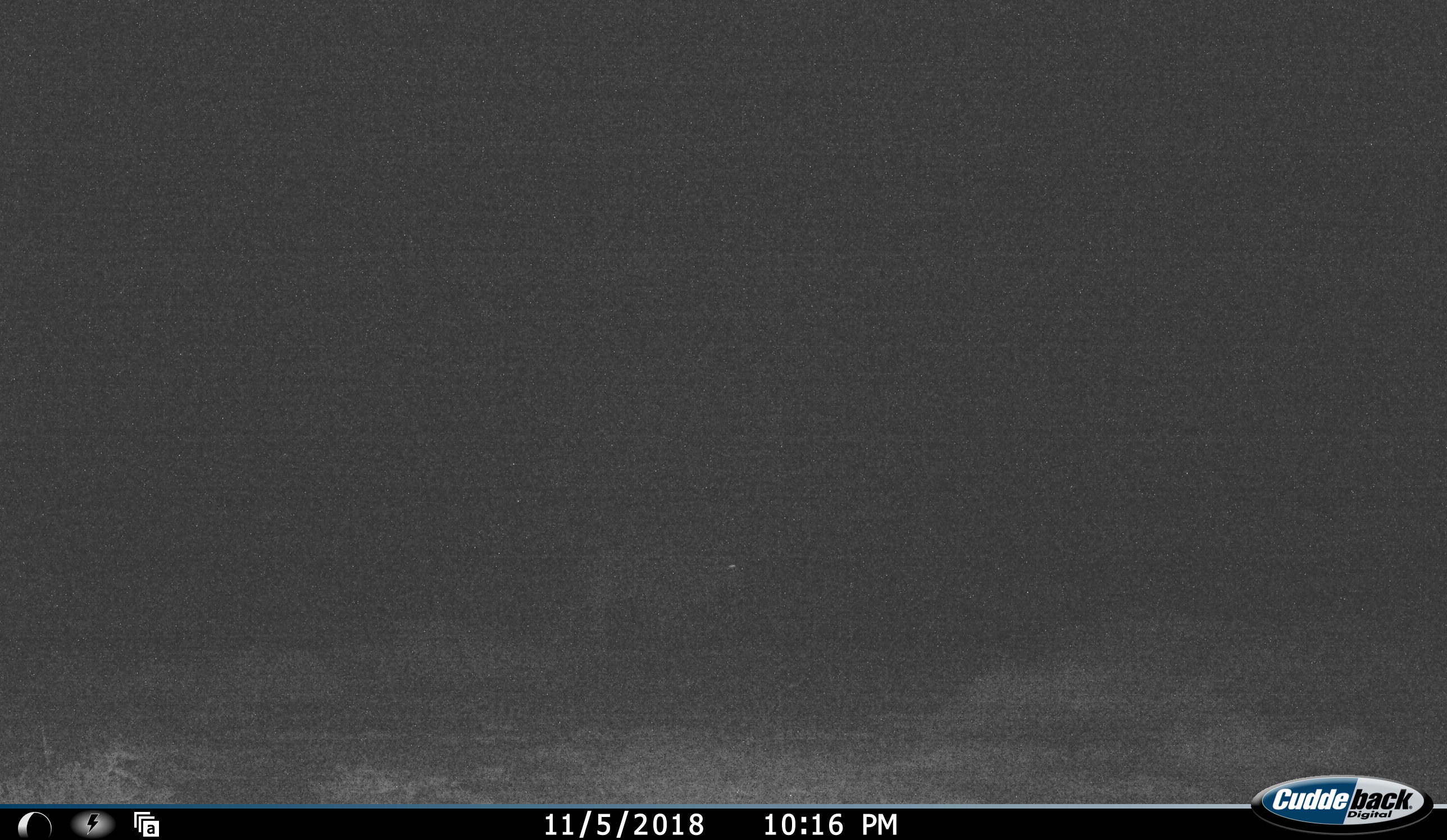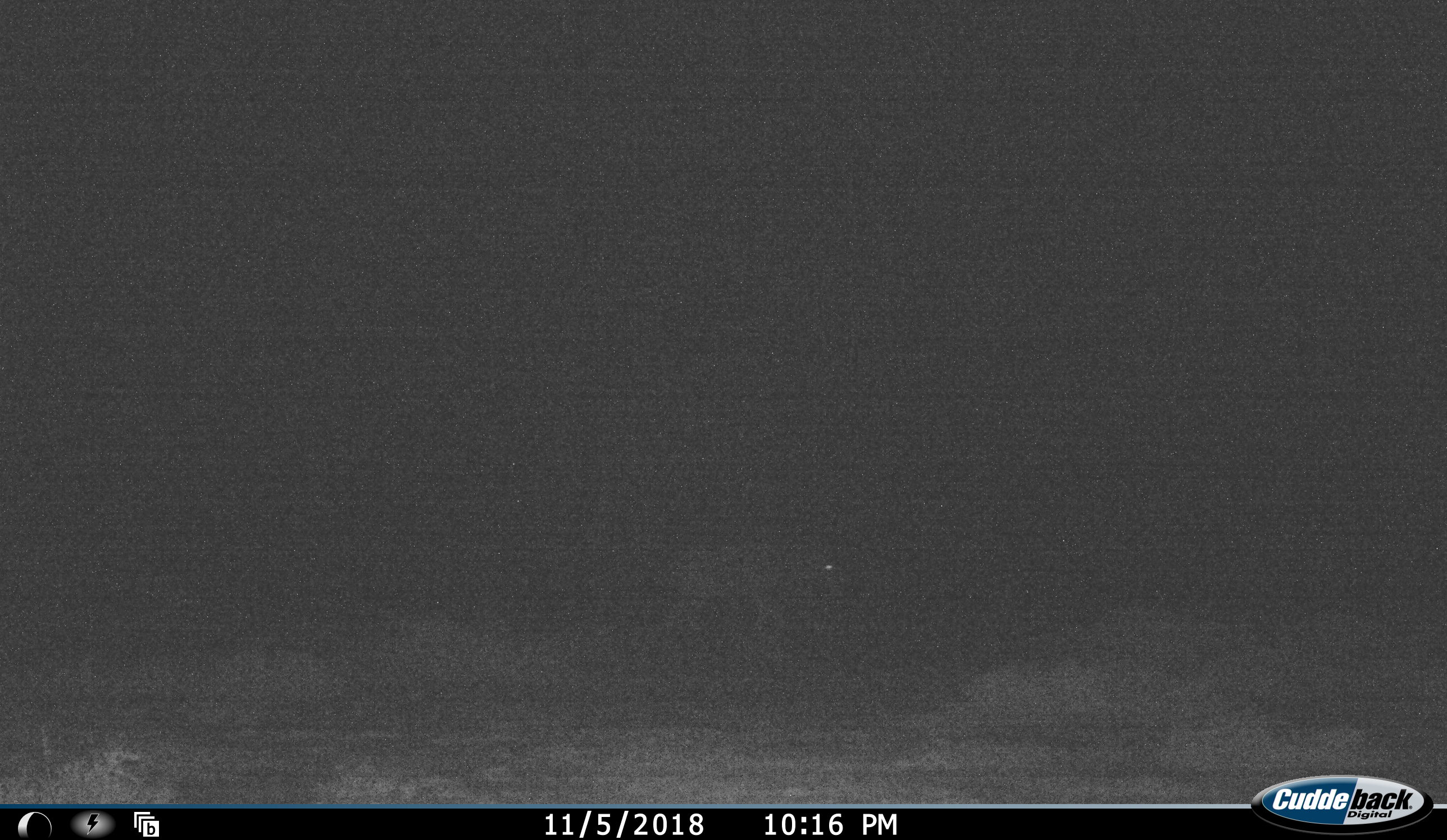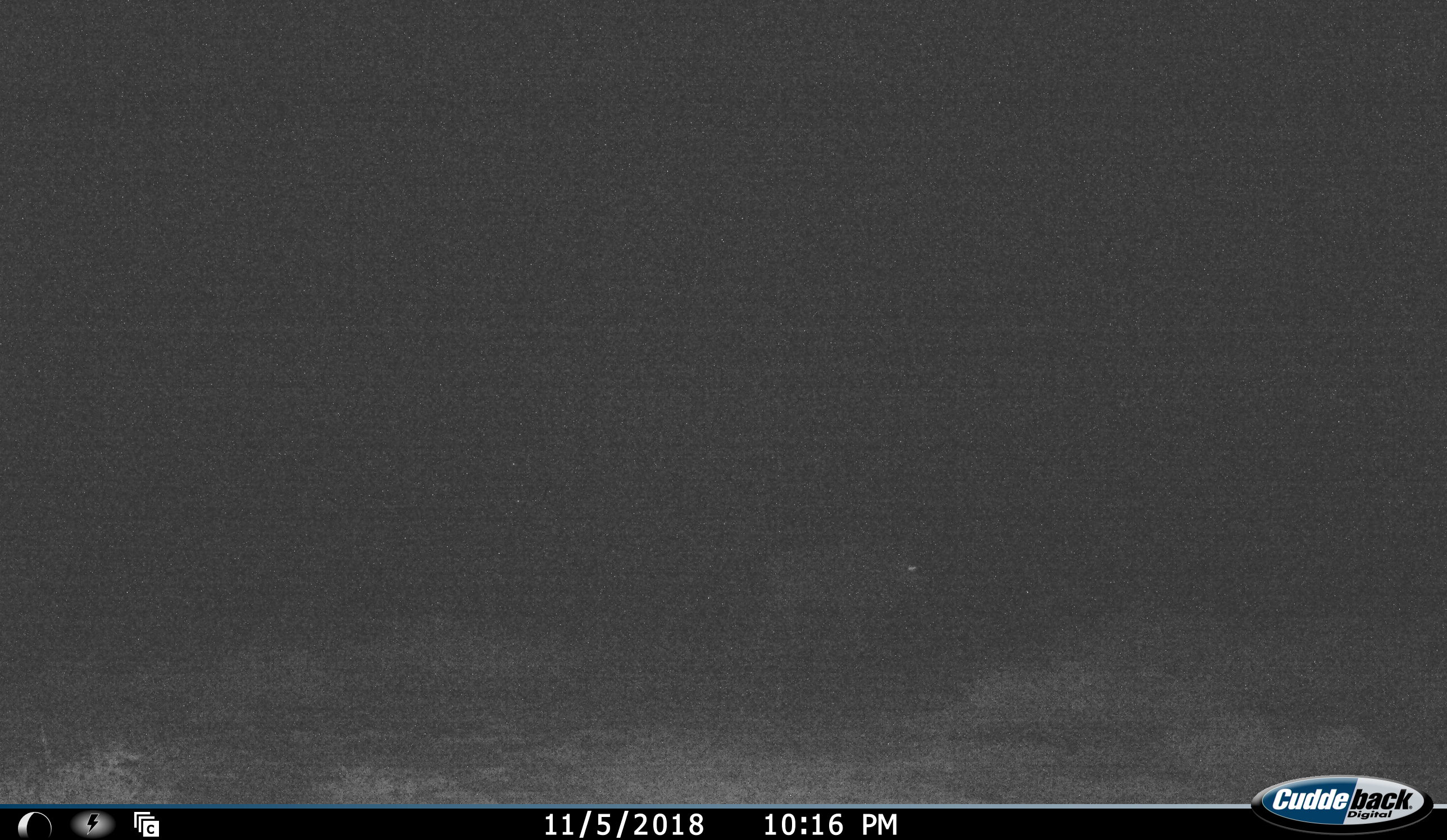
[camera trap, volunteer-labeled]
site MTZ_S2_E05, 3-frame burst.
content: unidentified animal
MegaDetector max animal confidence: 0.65